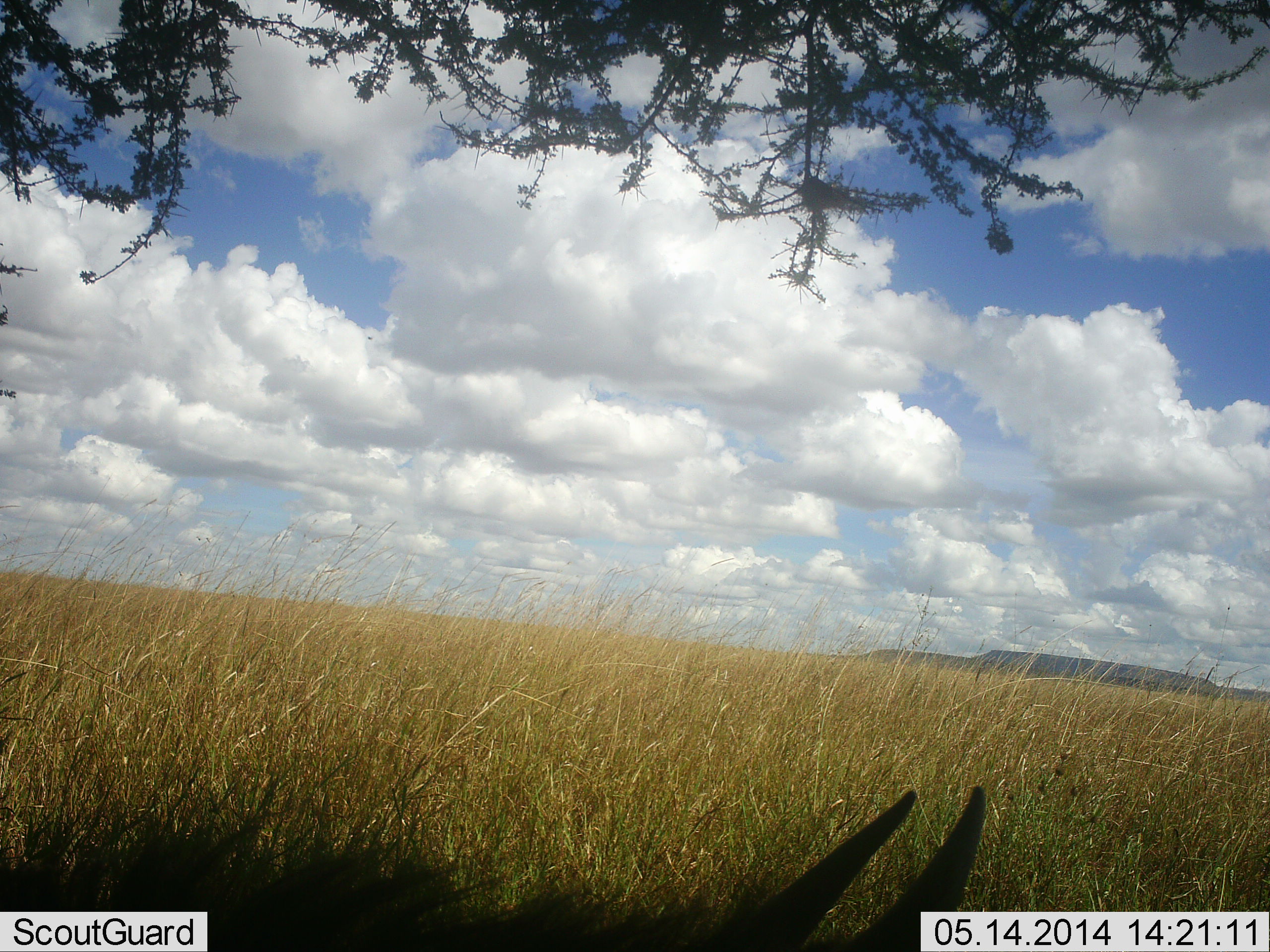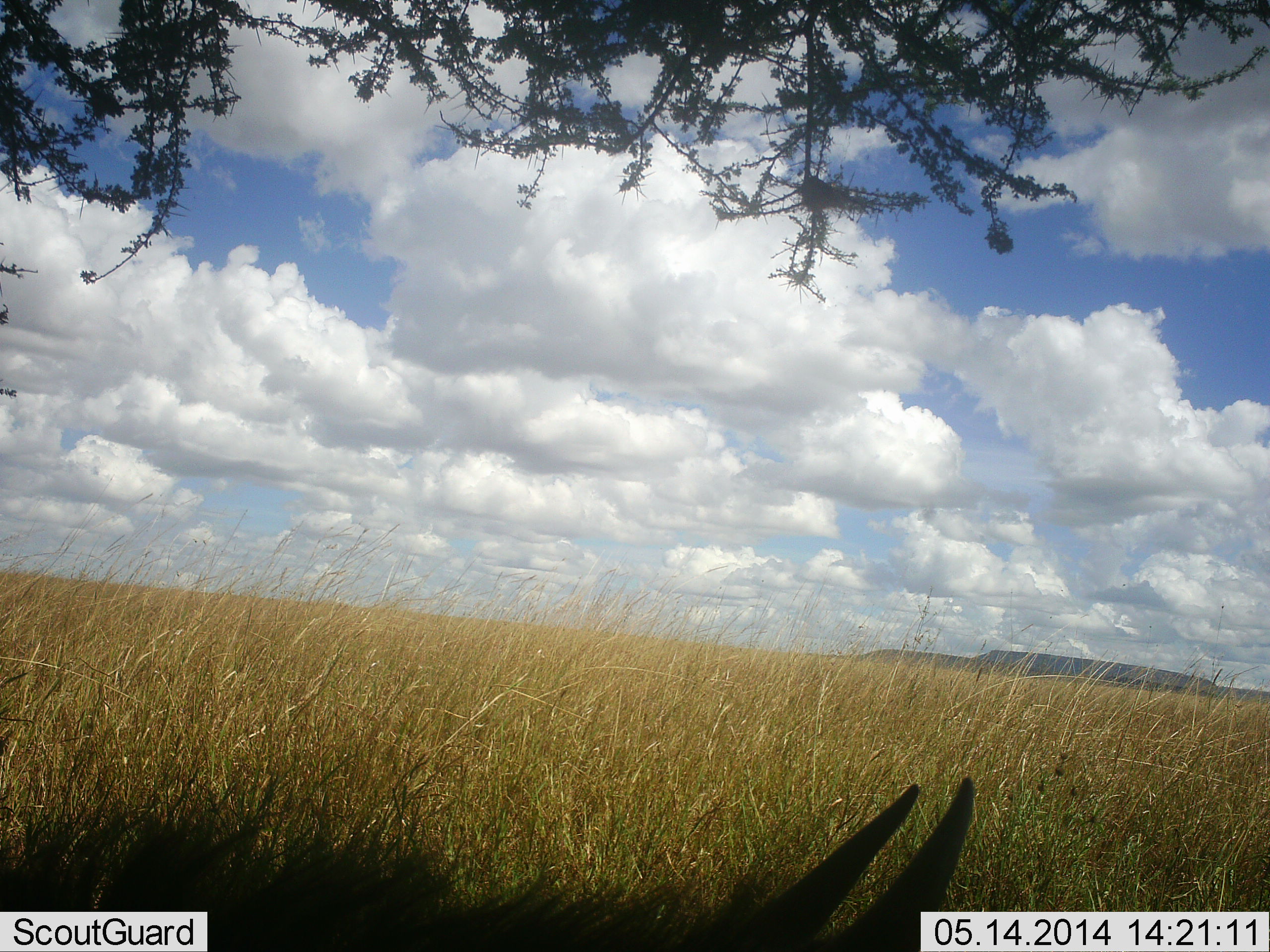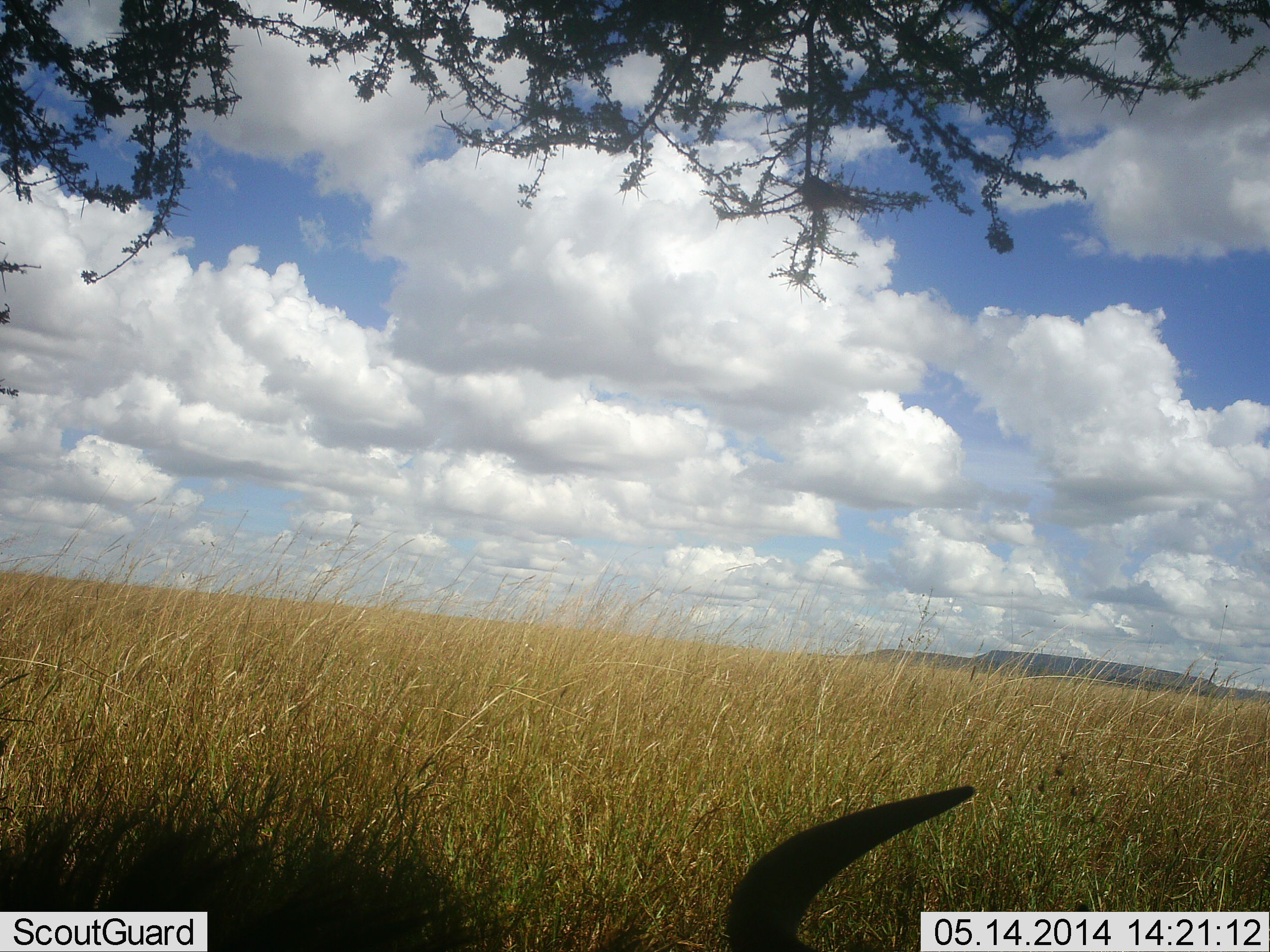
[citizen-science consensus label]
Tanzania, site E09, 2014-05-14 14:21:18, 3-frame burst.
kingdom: Animalia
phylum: Chordata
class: Mammalia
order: Artiodactyla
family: Bovidae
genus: Connochaetes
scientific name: Connochaetes taurinus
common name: blue wildebeest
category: wildebeest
Wildebeest (blue wildebeest) (Connochaetes taurinus), count 1. Behavior (volunteer vote fractions): standing 0%, resting 90%, moving 10%, interacting 0%. Young present (vote fraction): 0%. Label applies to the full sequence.